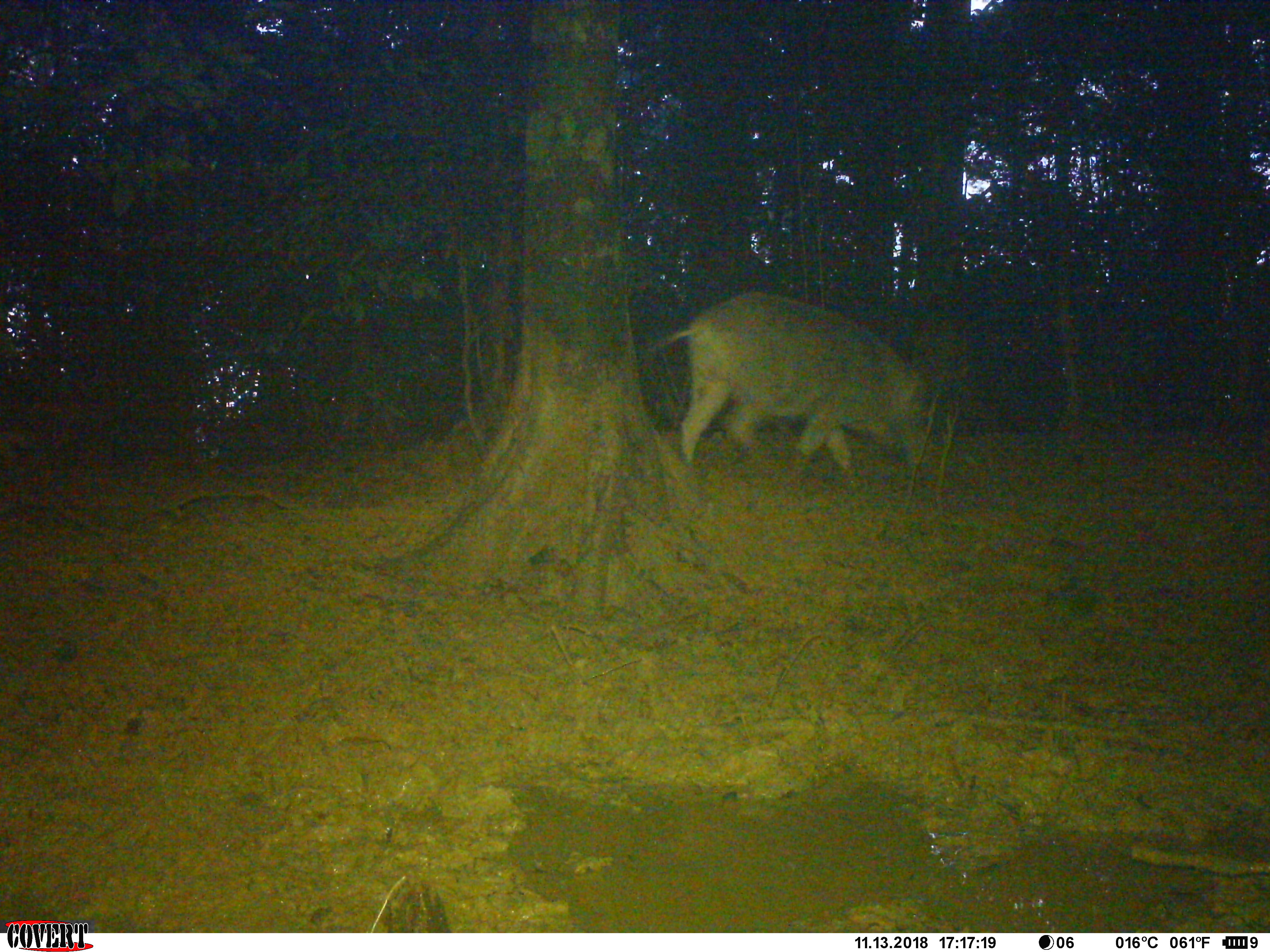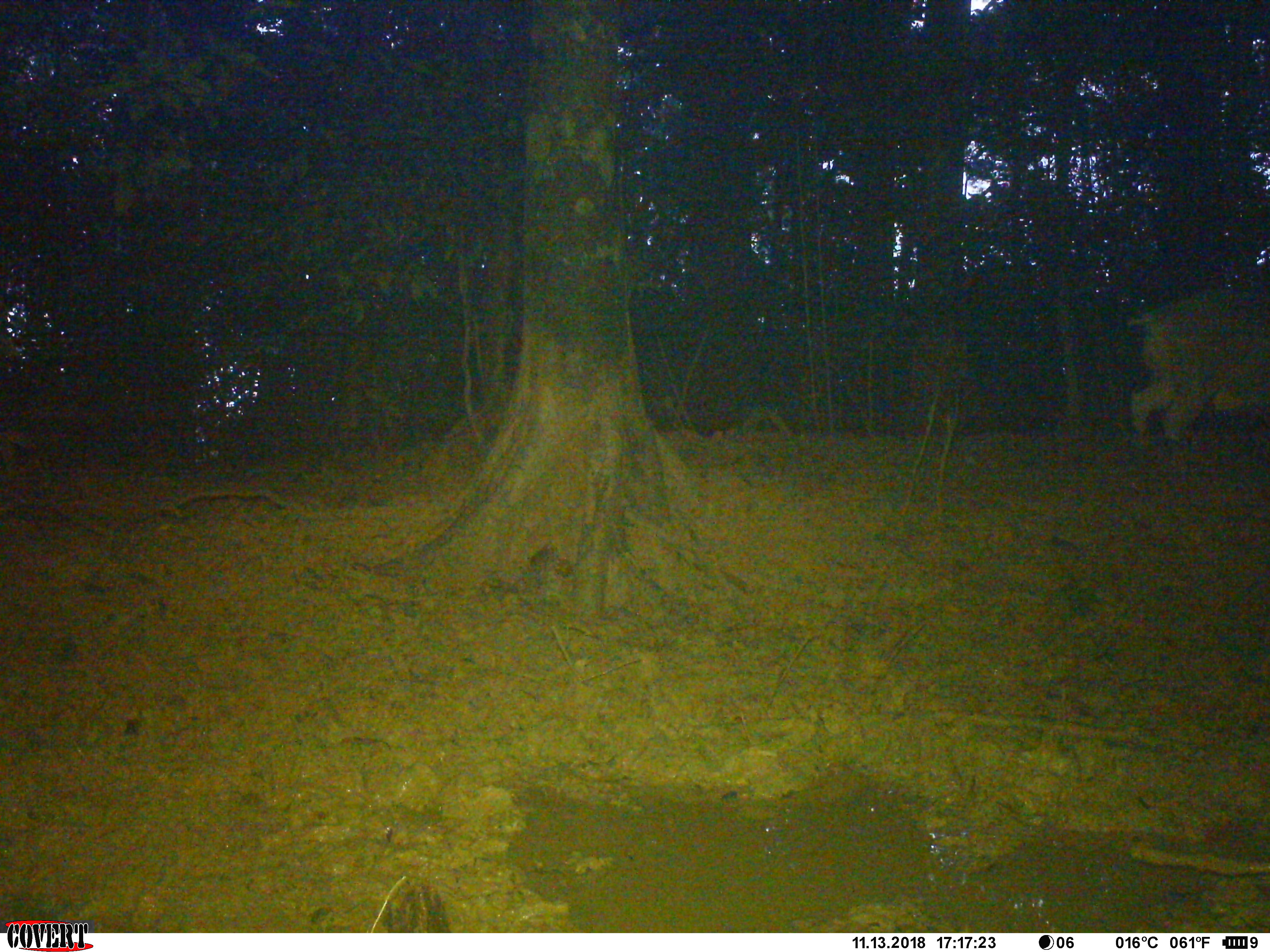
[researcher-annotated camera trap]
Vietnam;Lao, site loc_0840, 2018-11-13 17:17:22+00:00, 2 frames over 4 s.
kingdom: Animalia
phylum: Chordata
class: Mammalia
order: Artiodactyla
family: Suidae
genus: Sus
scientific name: Sus scrofa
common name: eurasian wild pig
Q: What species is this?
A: Eurasian wild pig (Sus scrofa).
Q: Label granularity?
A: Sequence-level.